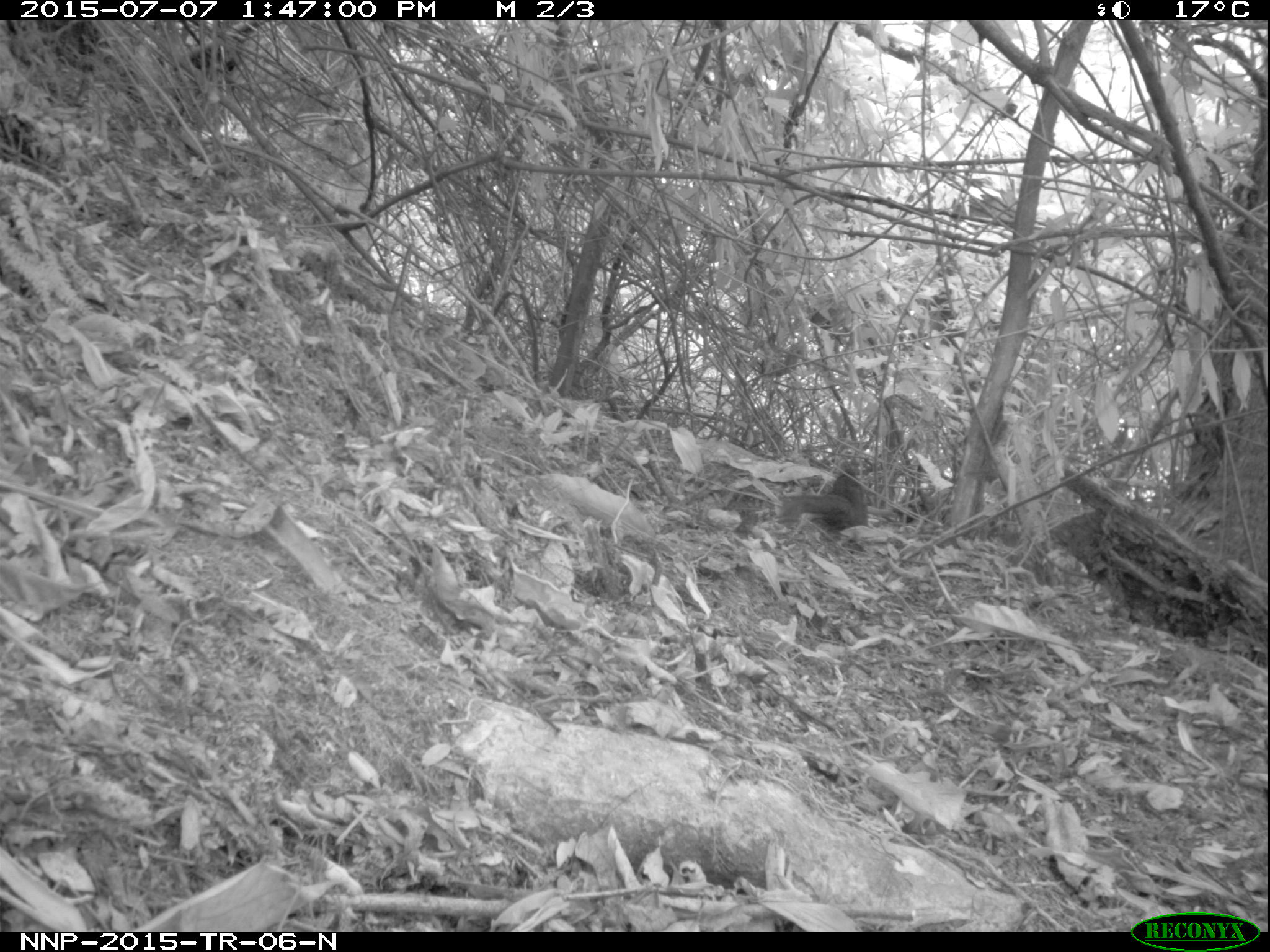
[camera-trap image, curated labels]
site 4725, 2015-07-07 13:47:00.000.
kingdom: Animalia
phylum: Chordata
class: Mammalia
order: Rodentia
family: Sciuridae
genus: Funisciurus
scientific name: Funisciurus pyrropus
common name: fire-footed rope squirrel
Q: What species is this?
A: Funisciurus pyrropus (fire-footed rope squirrel).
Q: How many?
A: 1.